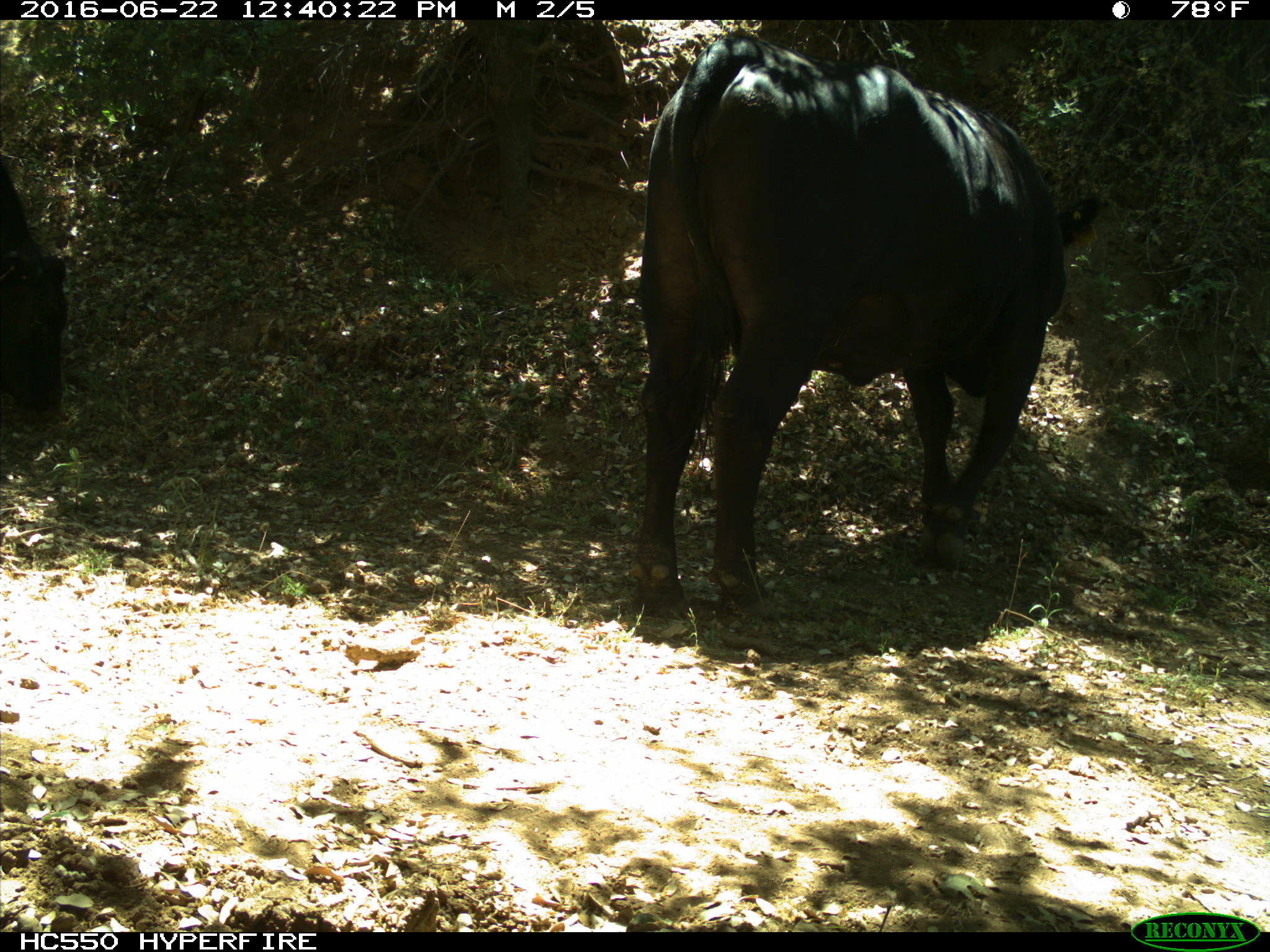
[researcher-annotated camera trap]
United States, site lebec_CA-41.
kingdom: Animalia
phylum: Chordata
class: Mammalia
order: Artiodactyla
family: Bovidae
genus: Bos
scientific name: Bos taurus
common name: domestic cow